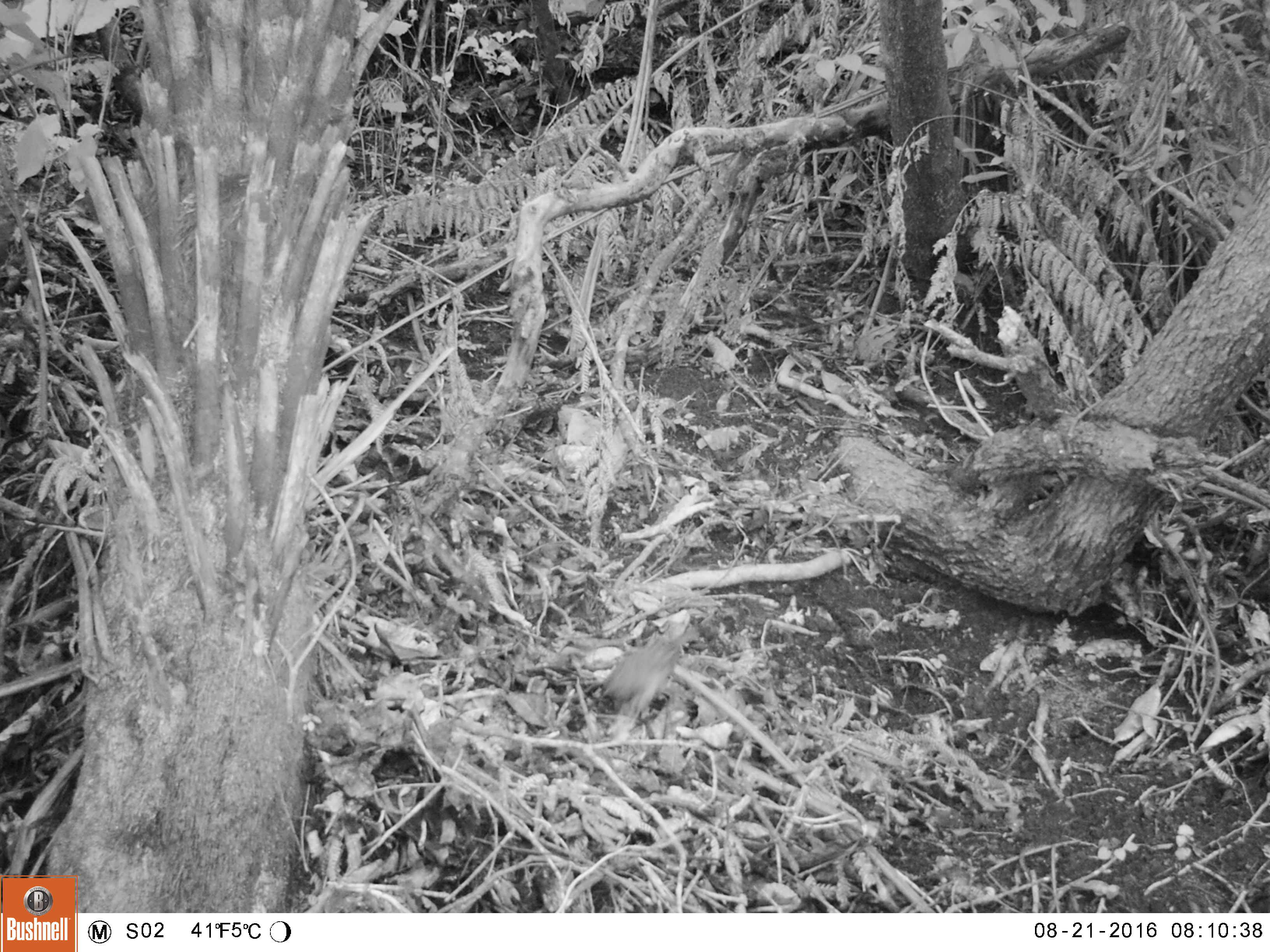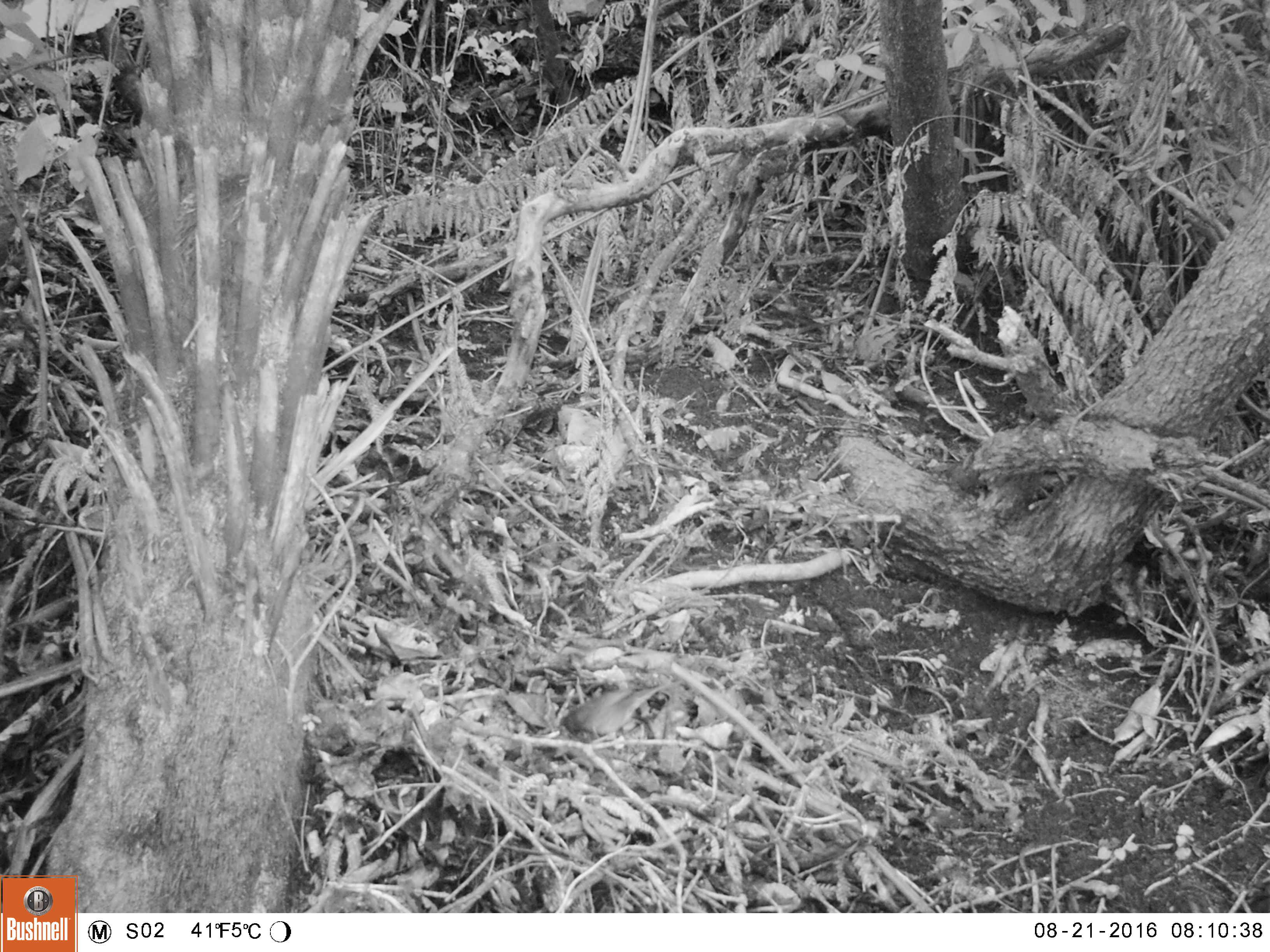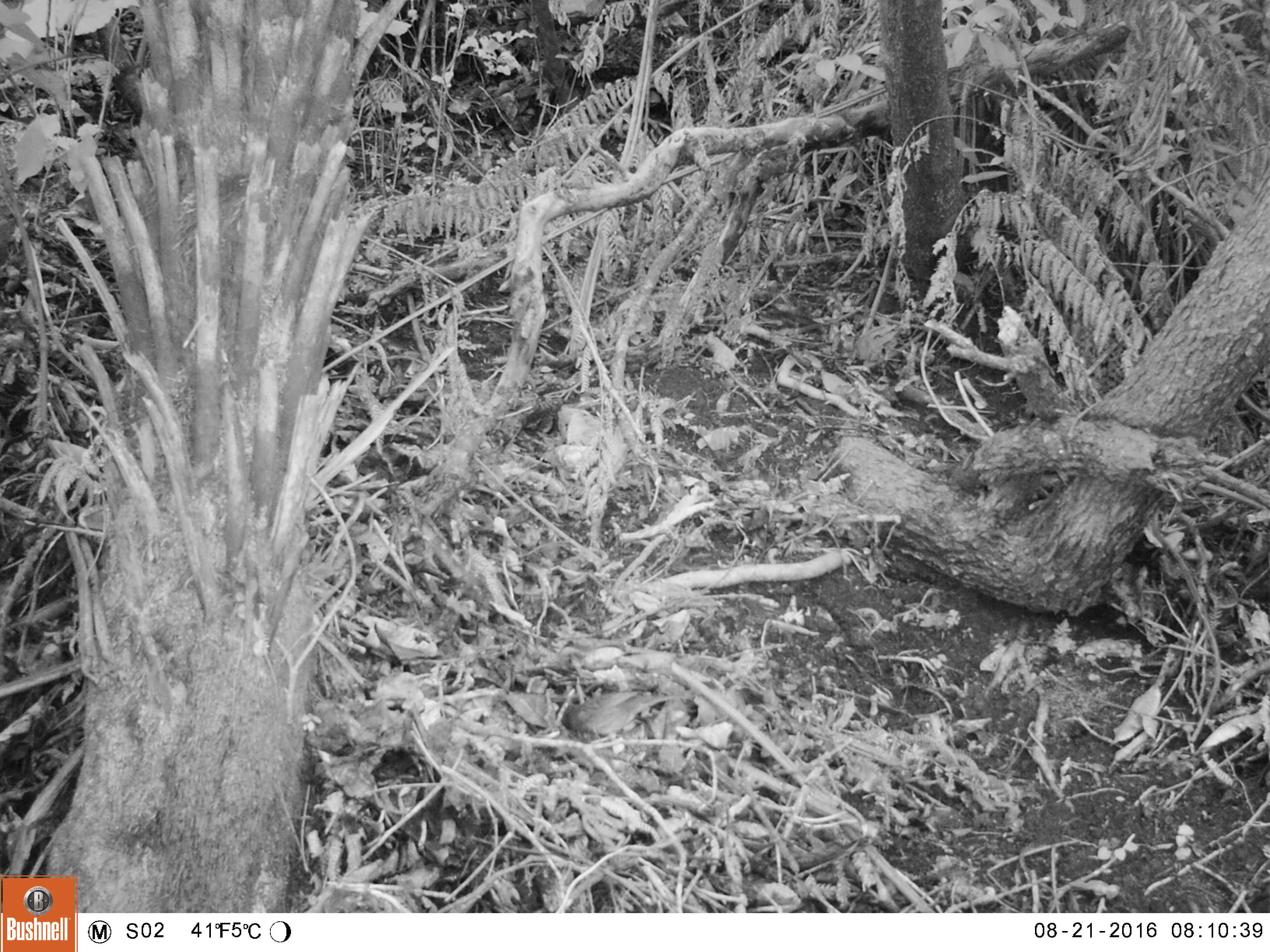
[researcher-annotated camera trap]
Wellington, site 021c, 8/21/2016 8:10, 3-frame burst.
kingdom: Animalia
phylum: Chordata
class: Aves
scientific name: Aves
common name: bird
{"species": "bird (Aves)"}